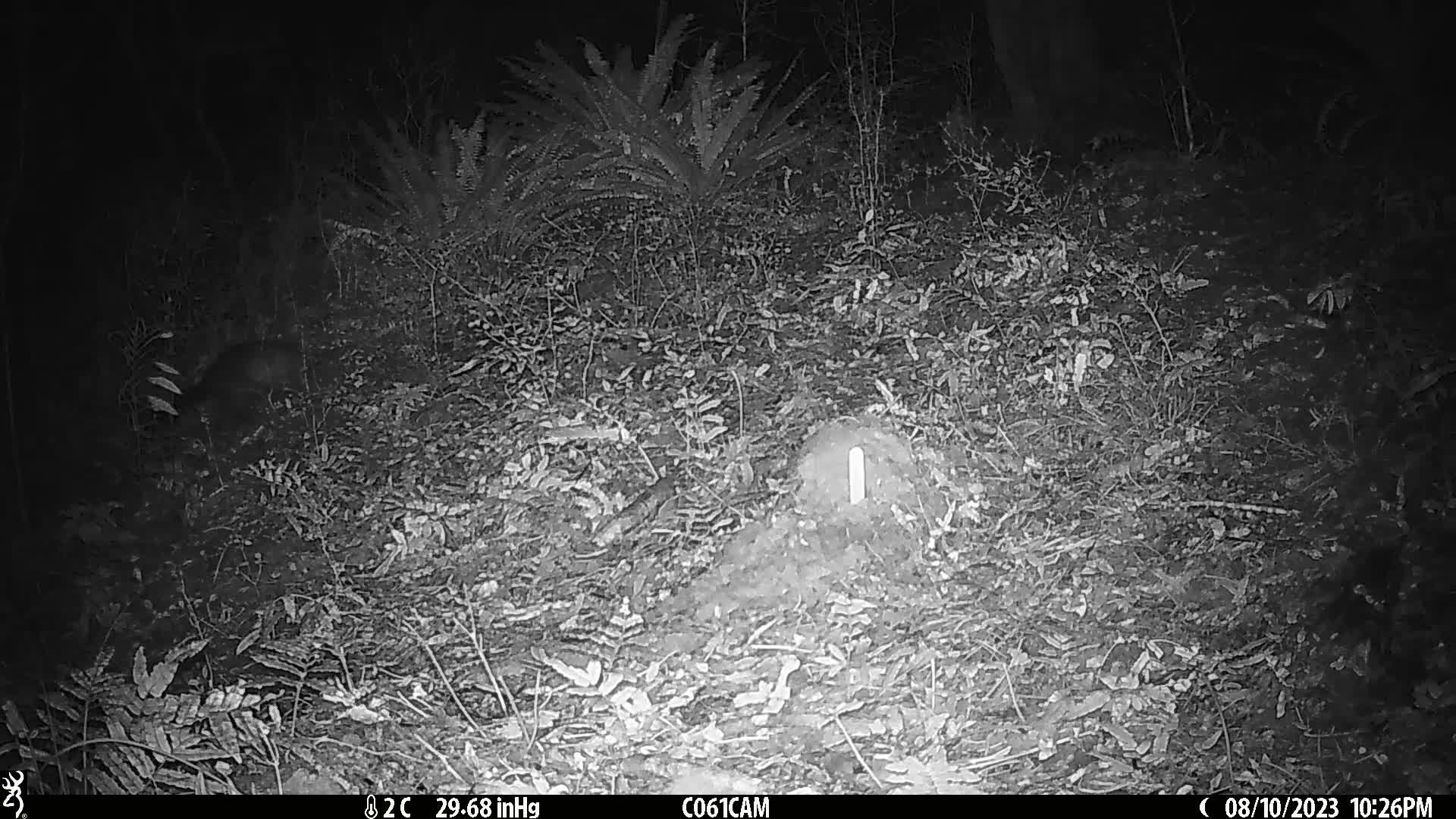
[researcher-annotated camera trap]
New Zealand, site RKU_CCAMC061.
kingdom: Animalia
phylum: Chordata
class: Mammalia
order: Diprotodontia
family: Phalangeridae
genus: Trichosurus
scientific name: Trichosurus vulpecula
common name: common brushtail possum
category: possum